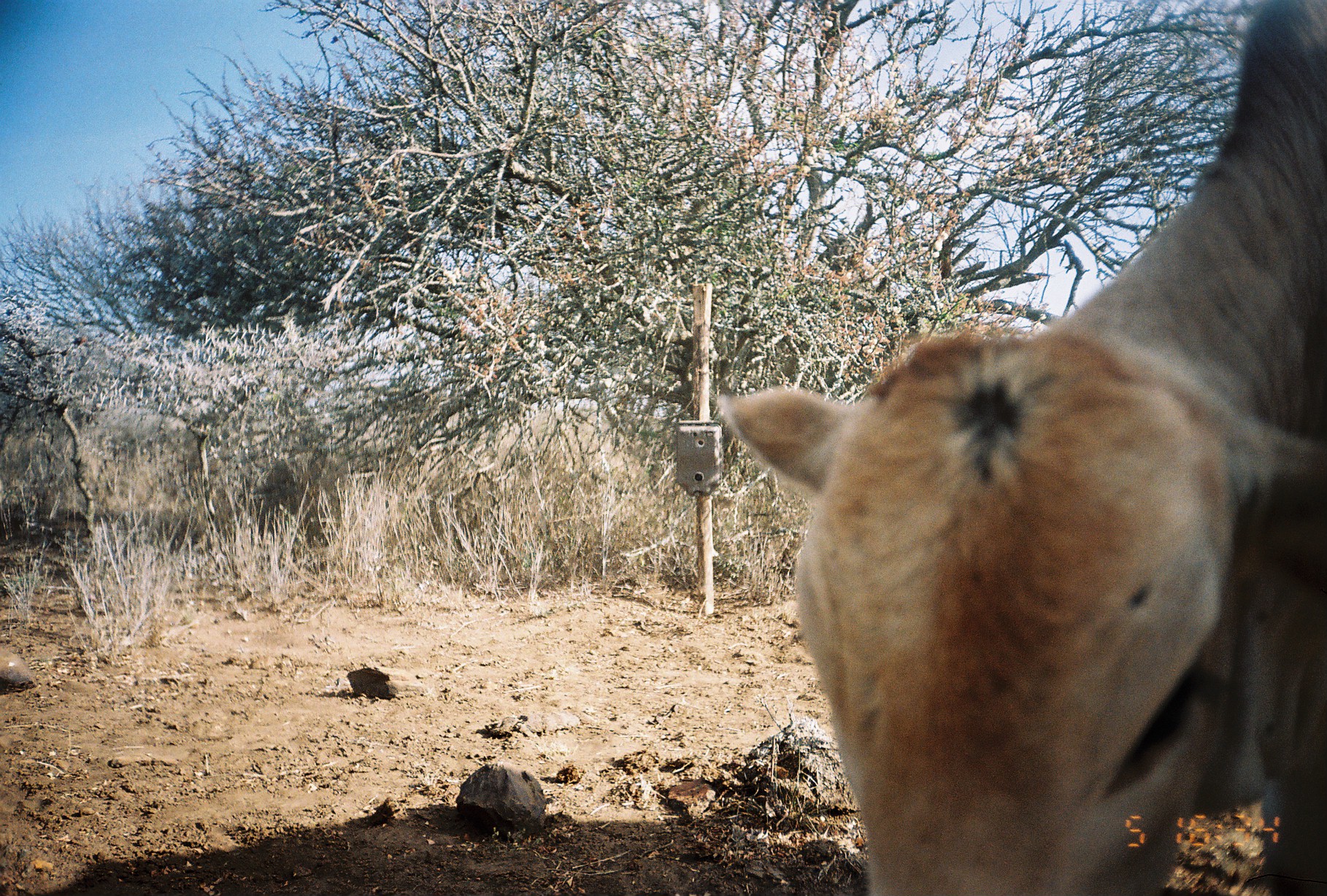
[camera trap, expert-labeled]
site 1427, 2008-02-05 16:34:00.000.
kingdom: Animalia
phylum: Chordata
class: Mammalia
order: Artiodactyla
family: Bovidae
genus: Bos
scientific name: Bos taurus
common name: domestic cattle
Bos taurus (domestic cattle), count 1.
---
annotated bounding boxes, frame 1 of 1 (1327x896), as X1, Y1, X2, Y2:
bos taurus: 717, 0, 1327, 896